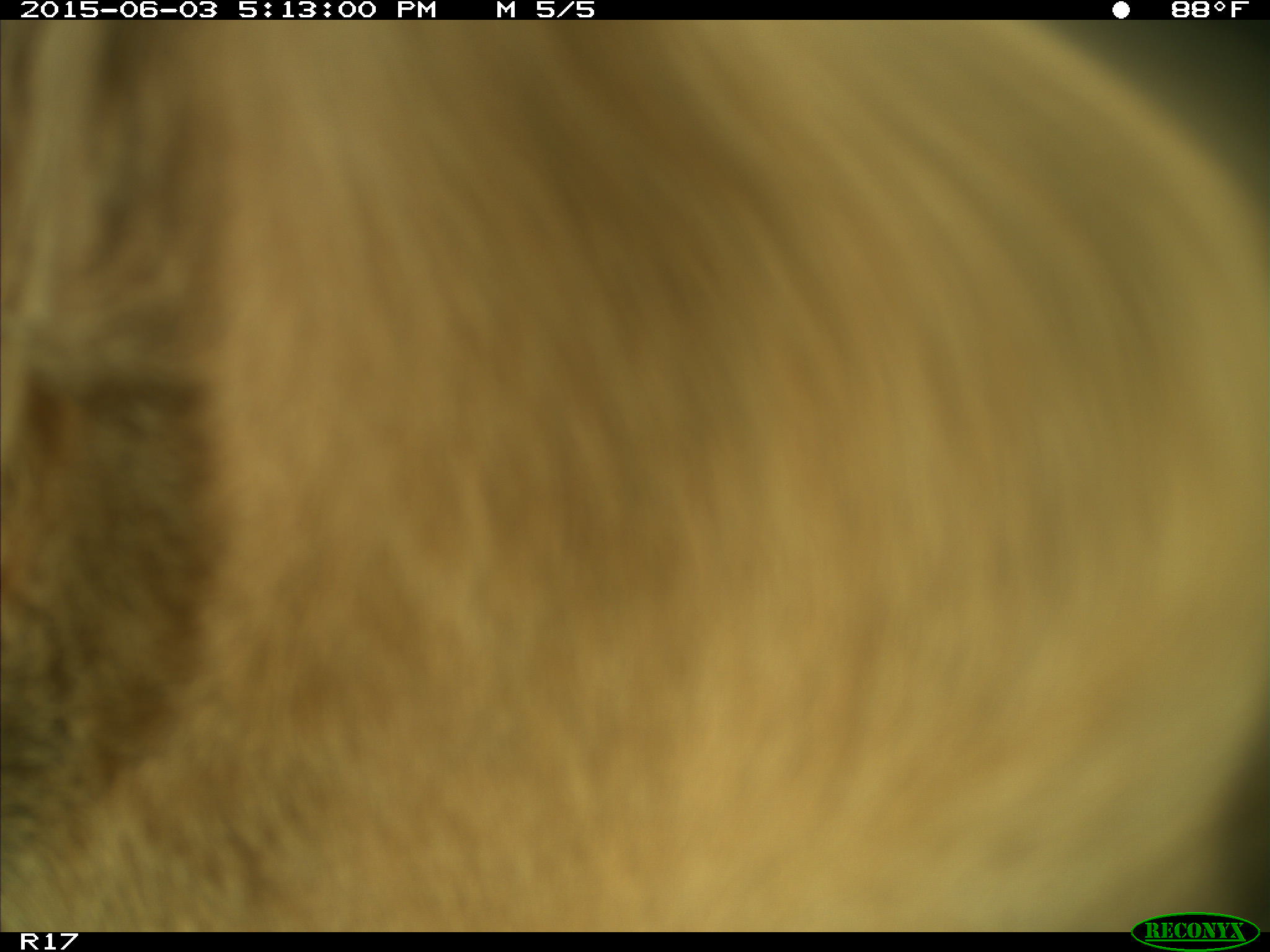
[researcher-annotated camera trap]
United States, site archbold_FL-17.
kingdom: Animalia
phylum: Chordata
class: Mammalia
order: Artiodactyla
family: Bovidae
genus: Bos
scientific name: Bos taurus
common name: domestic cow